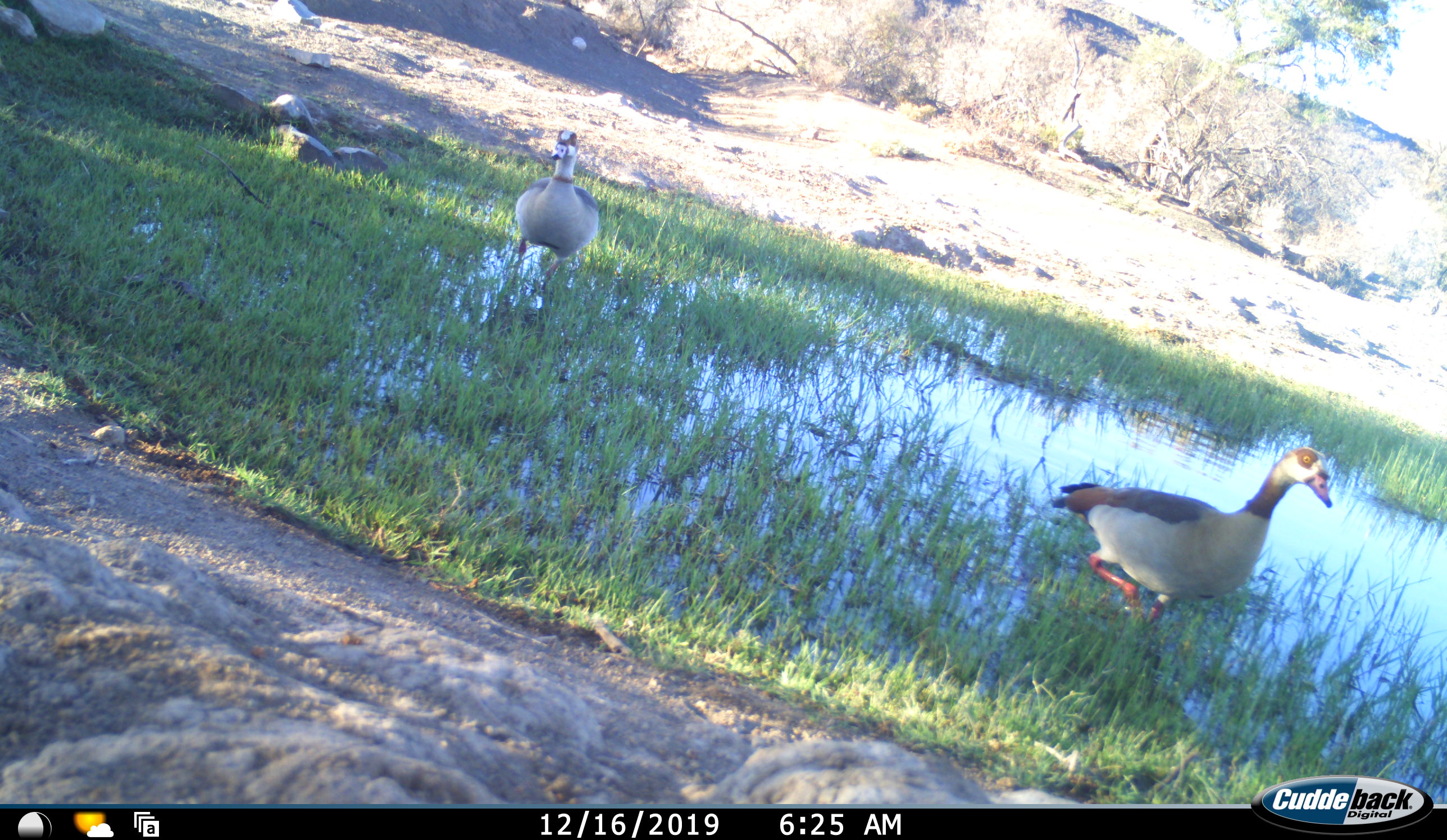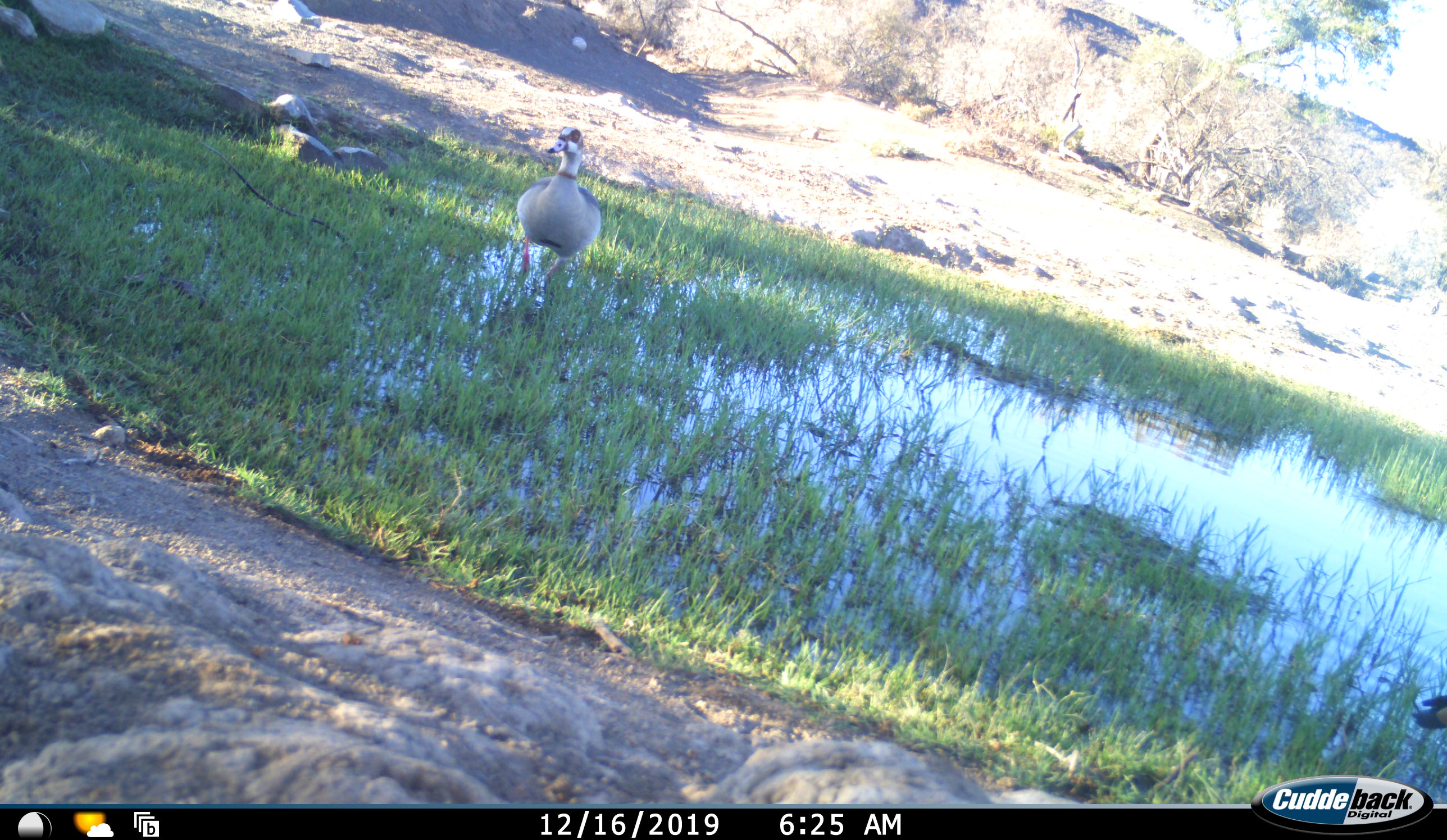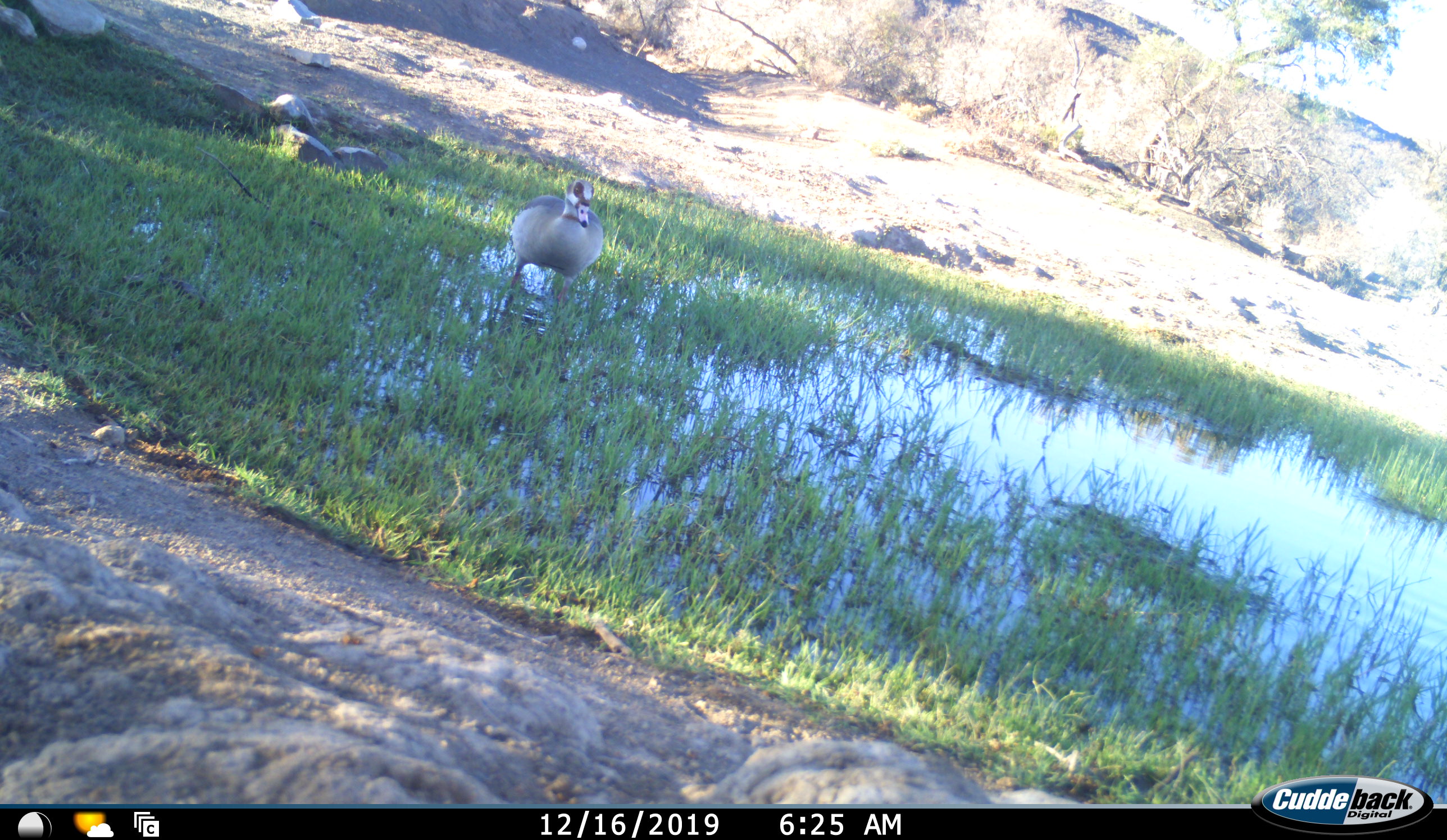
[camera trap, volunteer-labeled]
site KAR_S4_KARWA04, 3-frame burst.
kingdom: Animalia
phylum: Chordata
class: Aves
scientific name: Aves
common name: bird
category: birdother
Birdother (bird) (Aves), count 2. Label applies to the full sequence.